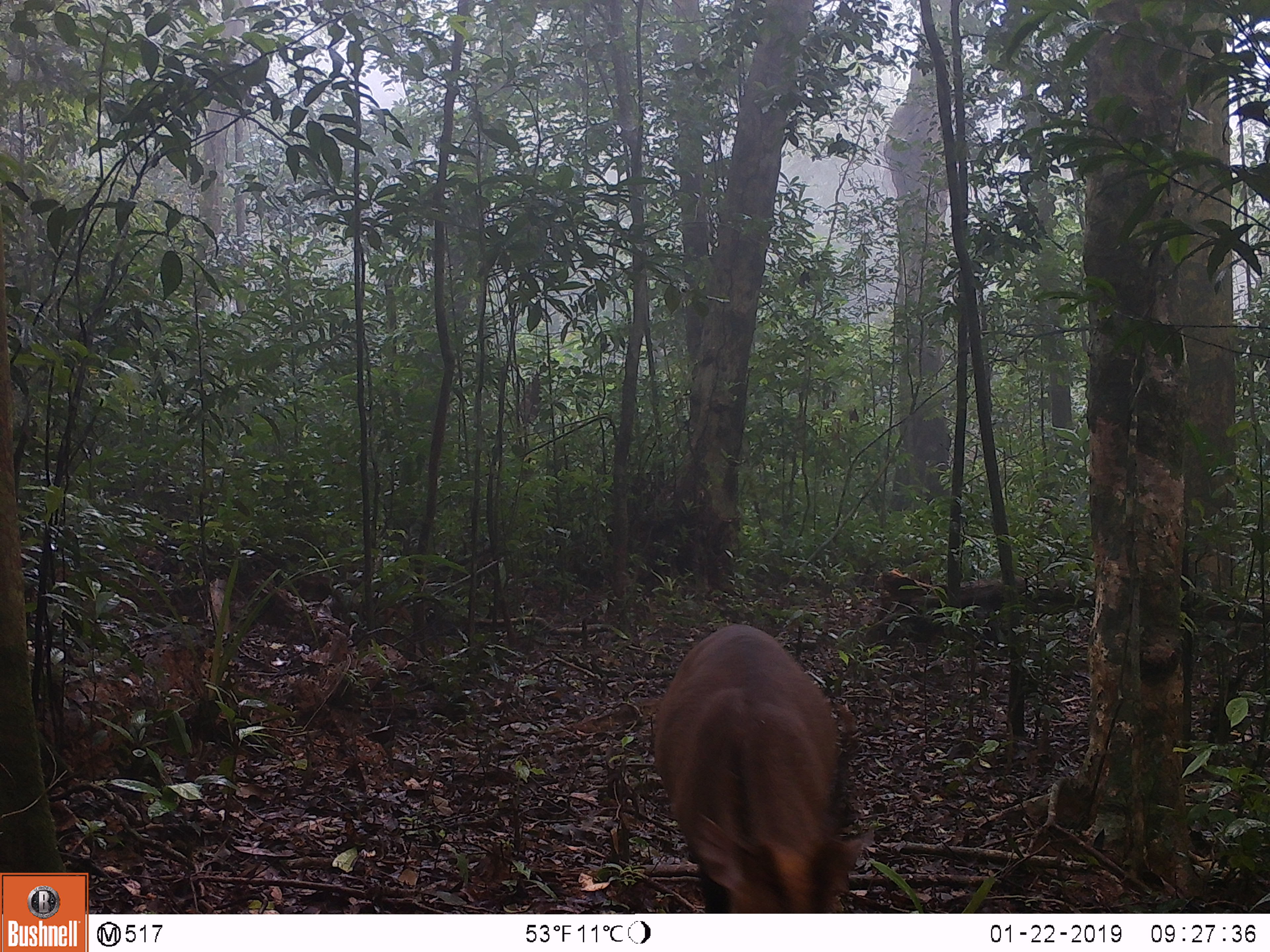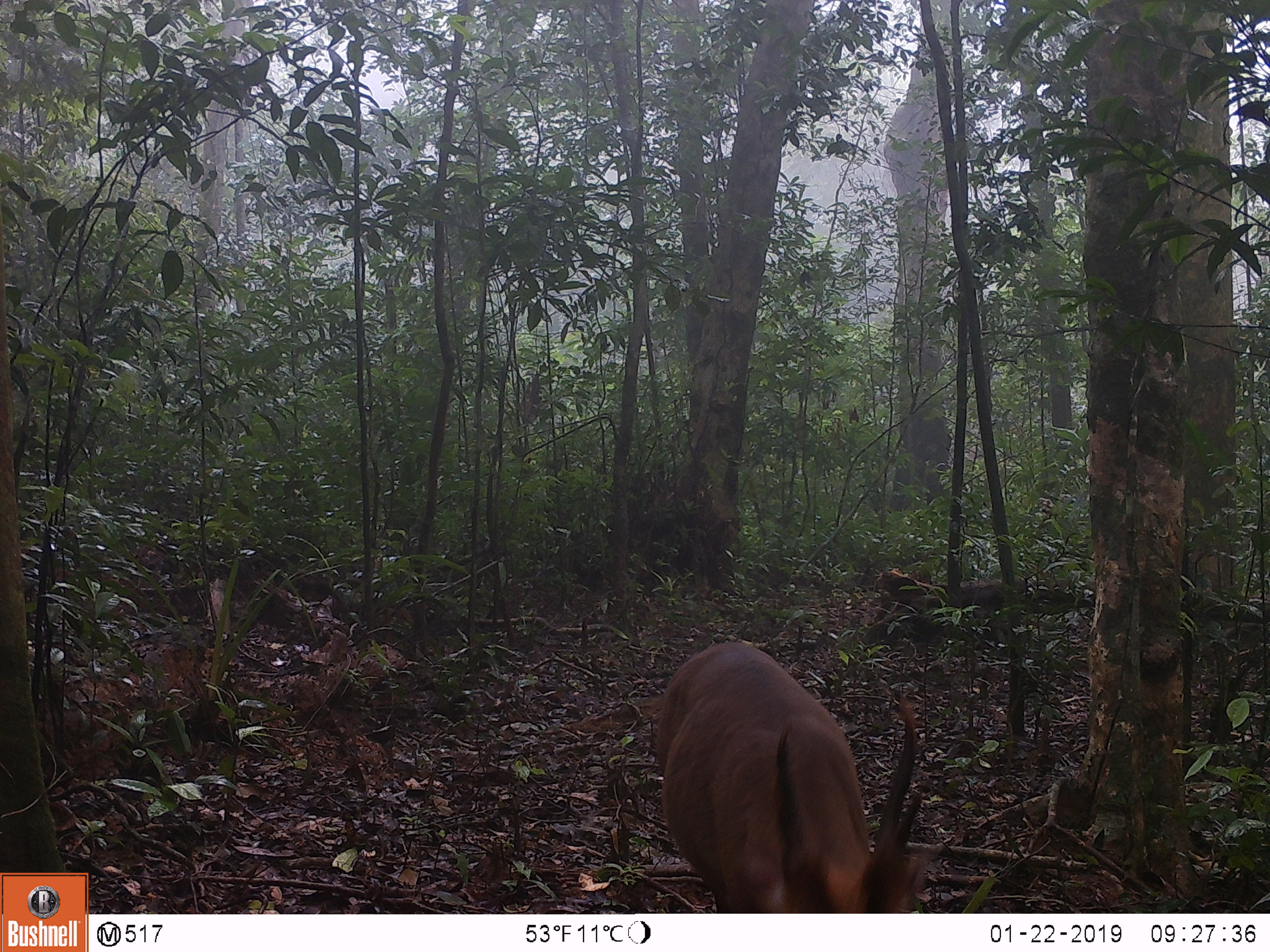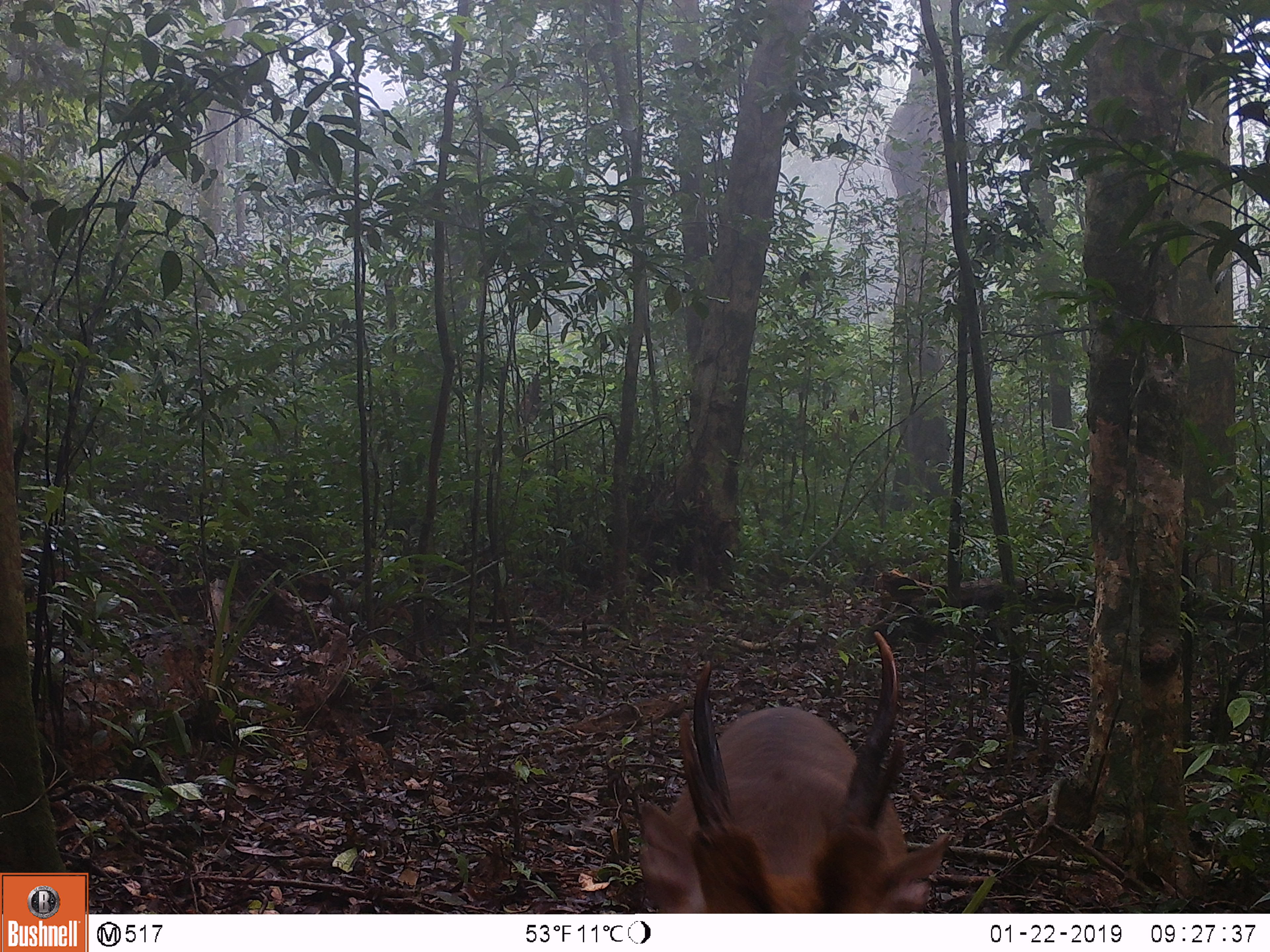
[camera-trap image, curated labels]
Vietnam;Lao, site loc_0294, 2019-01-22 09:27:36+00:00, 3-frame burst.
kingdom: Animalia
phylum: Chordata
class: Mammalia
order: Artiodactyla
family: Cervidae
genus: Muntiacus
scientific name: Muntiacus vuquangensis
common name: large-antlered muntjac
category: large antlered muntjac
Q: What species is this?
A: Large antlered muntjac (large-antlered muntjac) (Muntiacus vuquangensis).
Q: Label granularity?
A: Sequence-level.